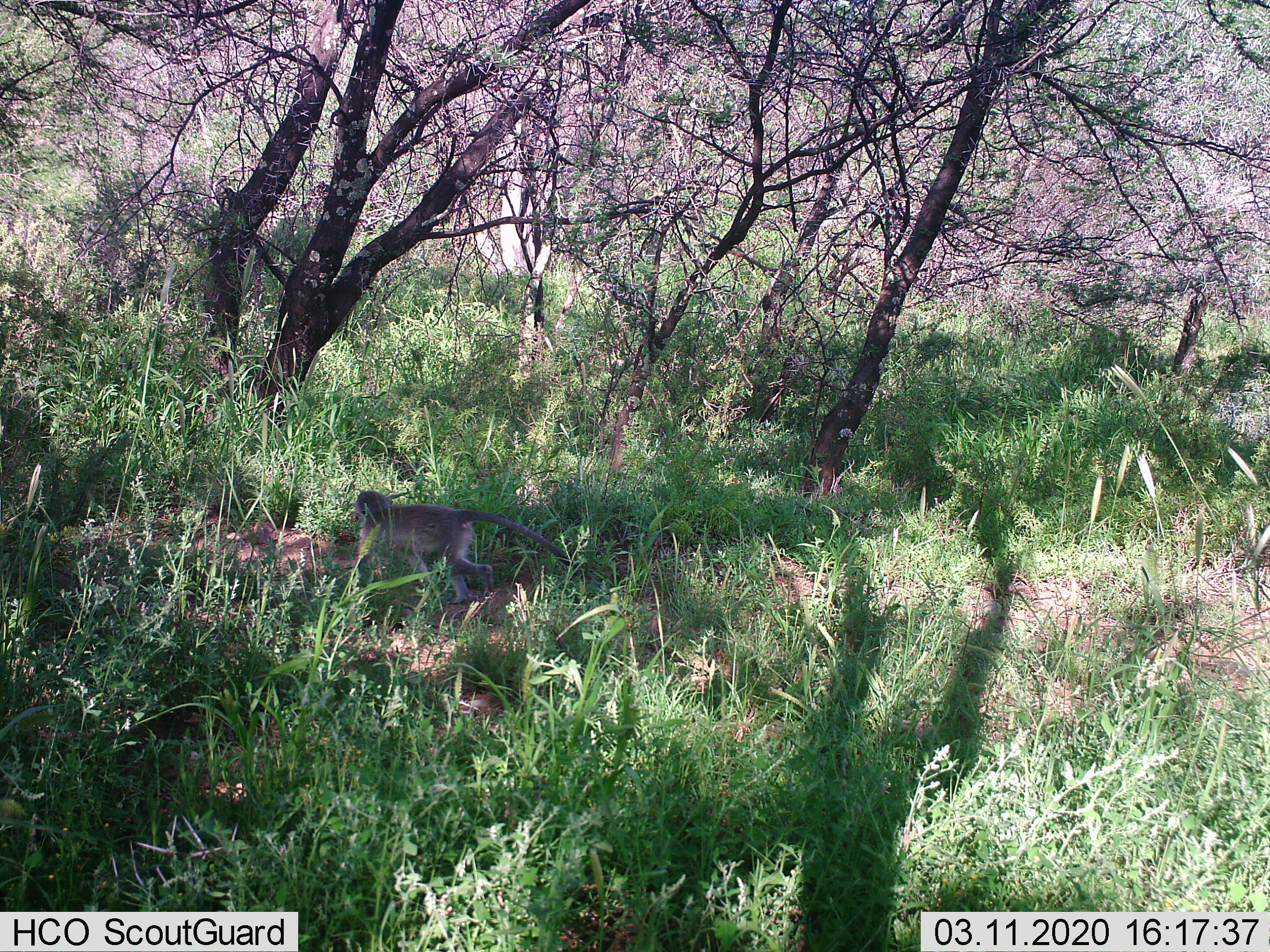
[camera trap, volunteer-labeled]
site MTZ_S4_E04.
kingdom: Animalia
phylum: Chordata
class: Mammalia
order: Primates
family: Cercopithecidae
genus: Chlorocebus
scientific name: Chlorocebus pygerythrus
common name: vervet monkey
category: monkeyvervet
Monkeyvervet (vervet monkey) (Chlorocebus pygerythrus), count 1. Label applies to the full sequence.